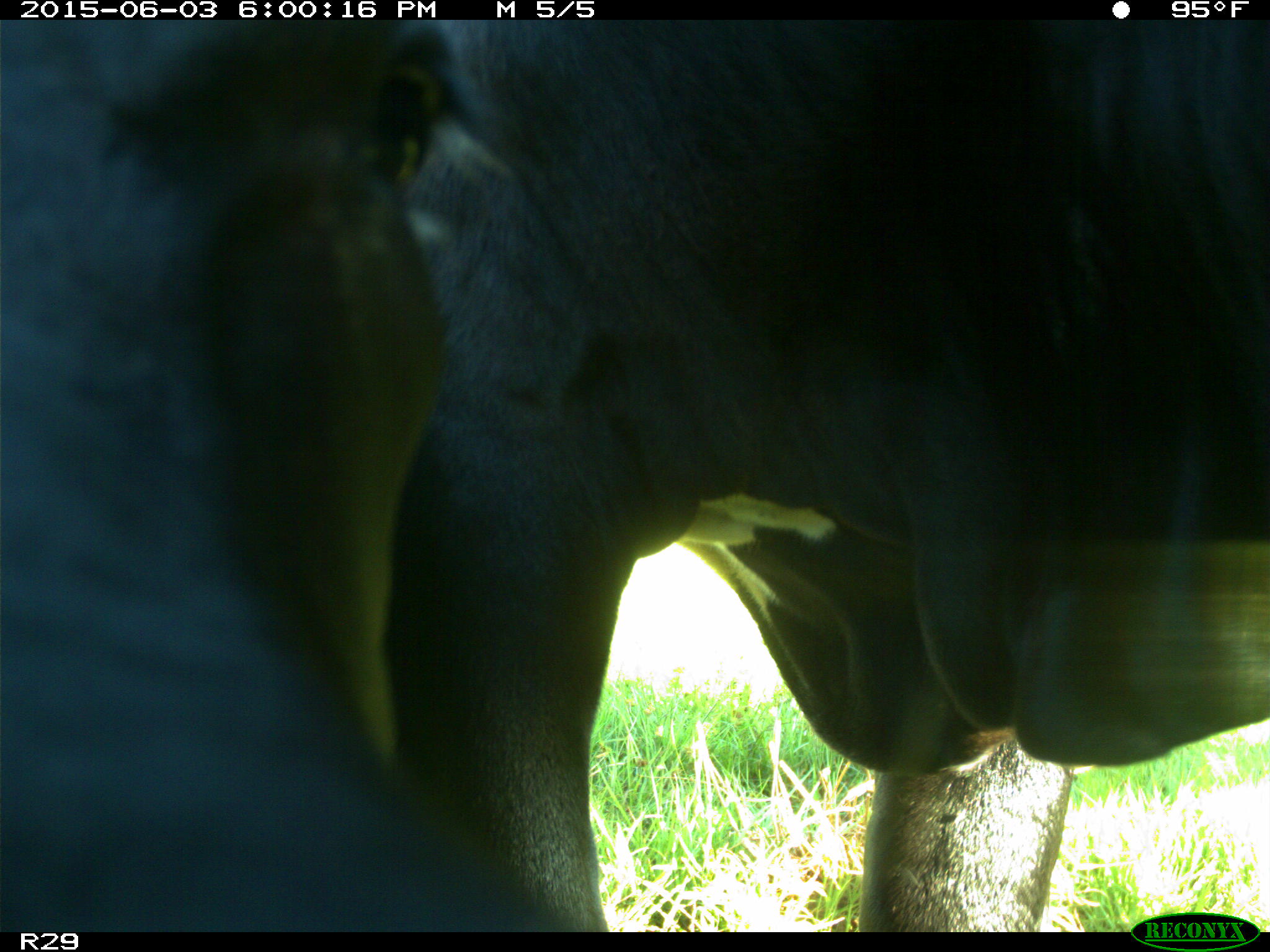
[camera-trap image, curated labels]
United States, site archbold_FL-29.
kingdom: Animalia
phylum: Chordata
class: Mammalia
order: Artiodactyla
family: Bovidae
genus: Bos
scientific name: Bos taurus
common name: domestic cow